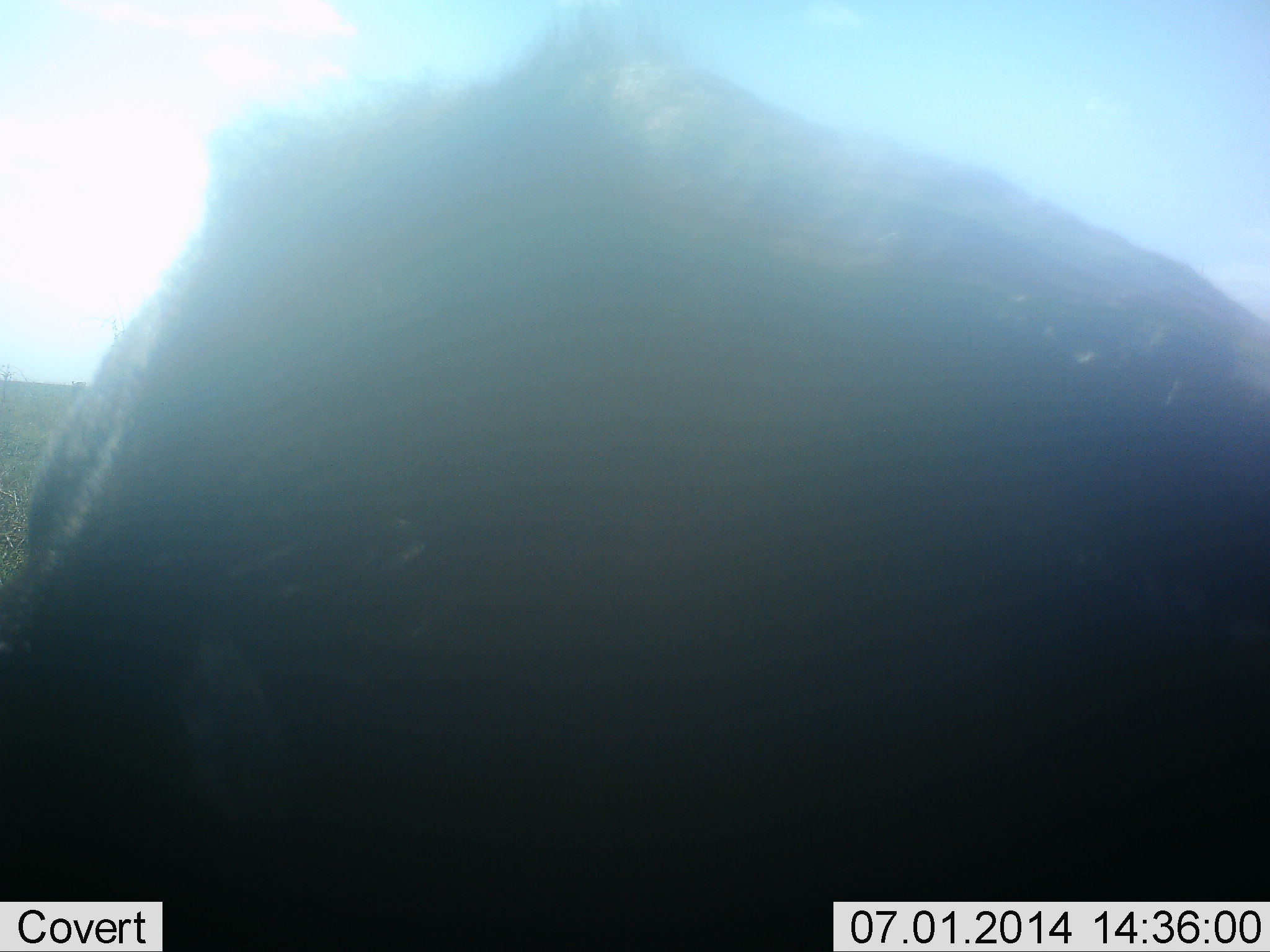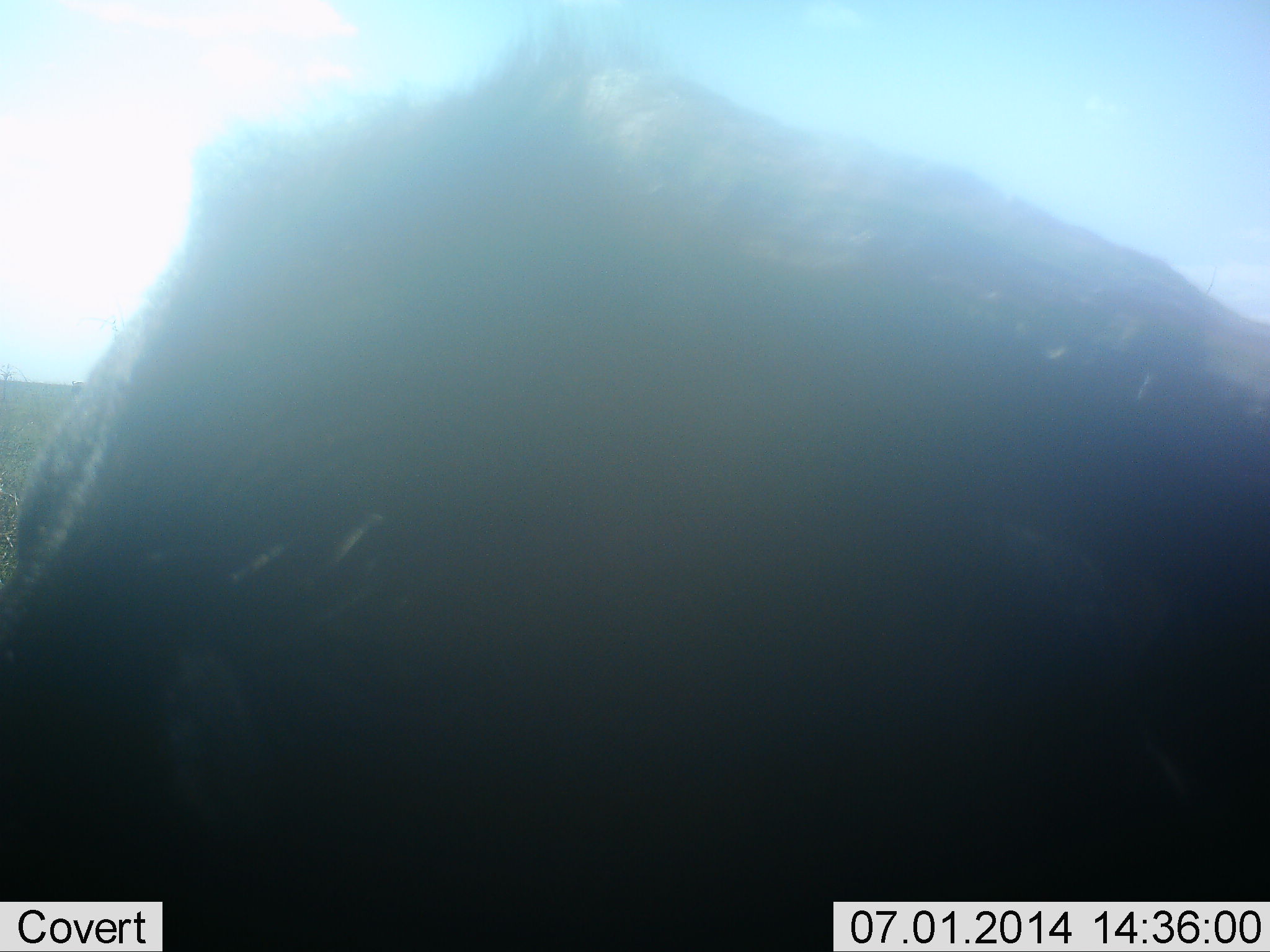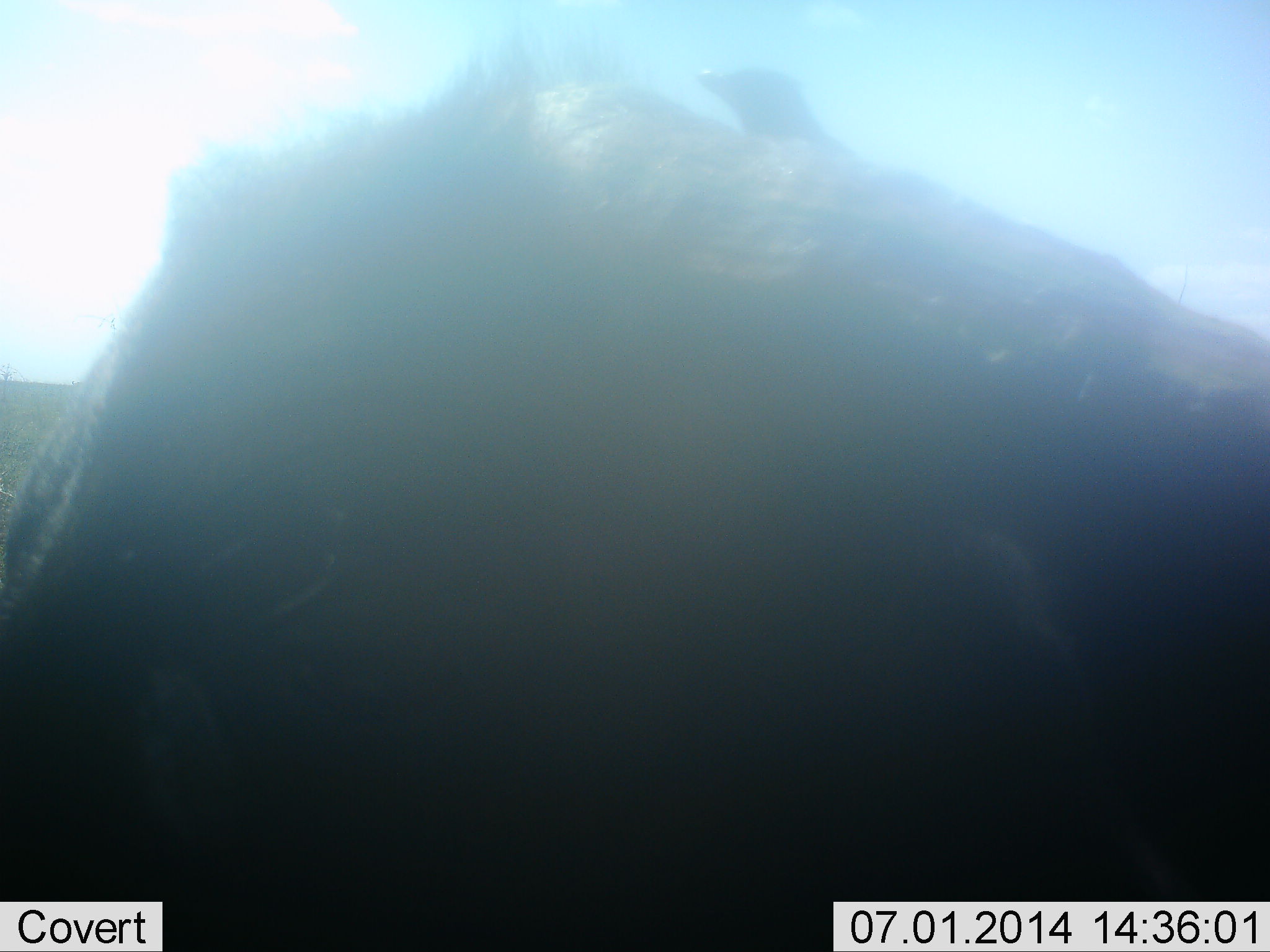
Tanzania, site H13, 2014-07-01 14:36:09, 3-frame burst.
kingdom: Animalia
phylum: Chordata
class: Mammalia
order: Artiodactyla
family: Bovidae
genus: Connochaetes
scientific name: Connochaetes taurinus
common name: blue wildebeest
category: wildebeest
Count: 1.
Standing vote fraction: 83%.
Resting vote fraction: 17%.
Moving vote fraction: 0%.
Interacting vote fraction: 0%.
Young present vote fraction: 0%.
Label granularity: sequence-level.